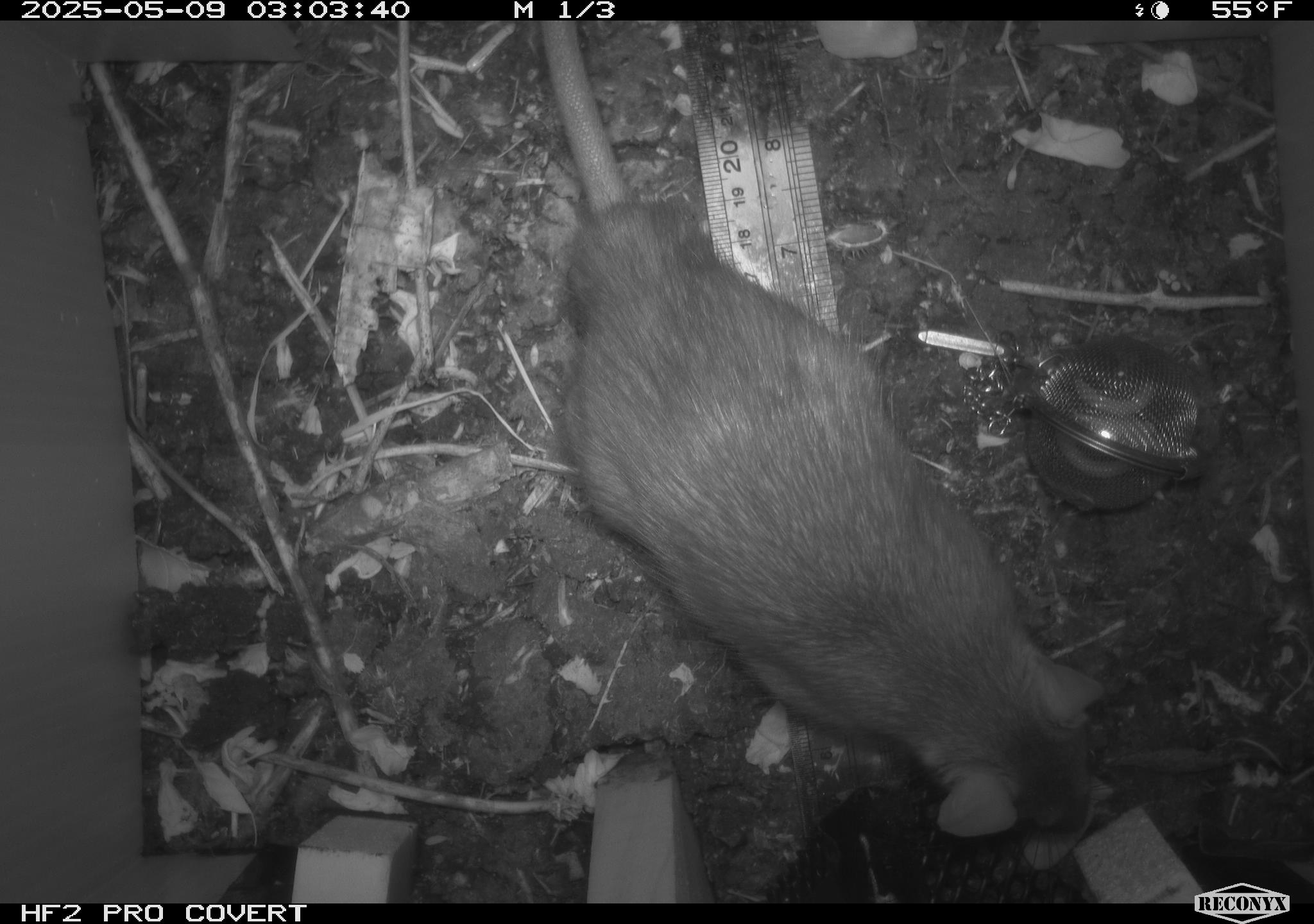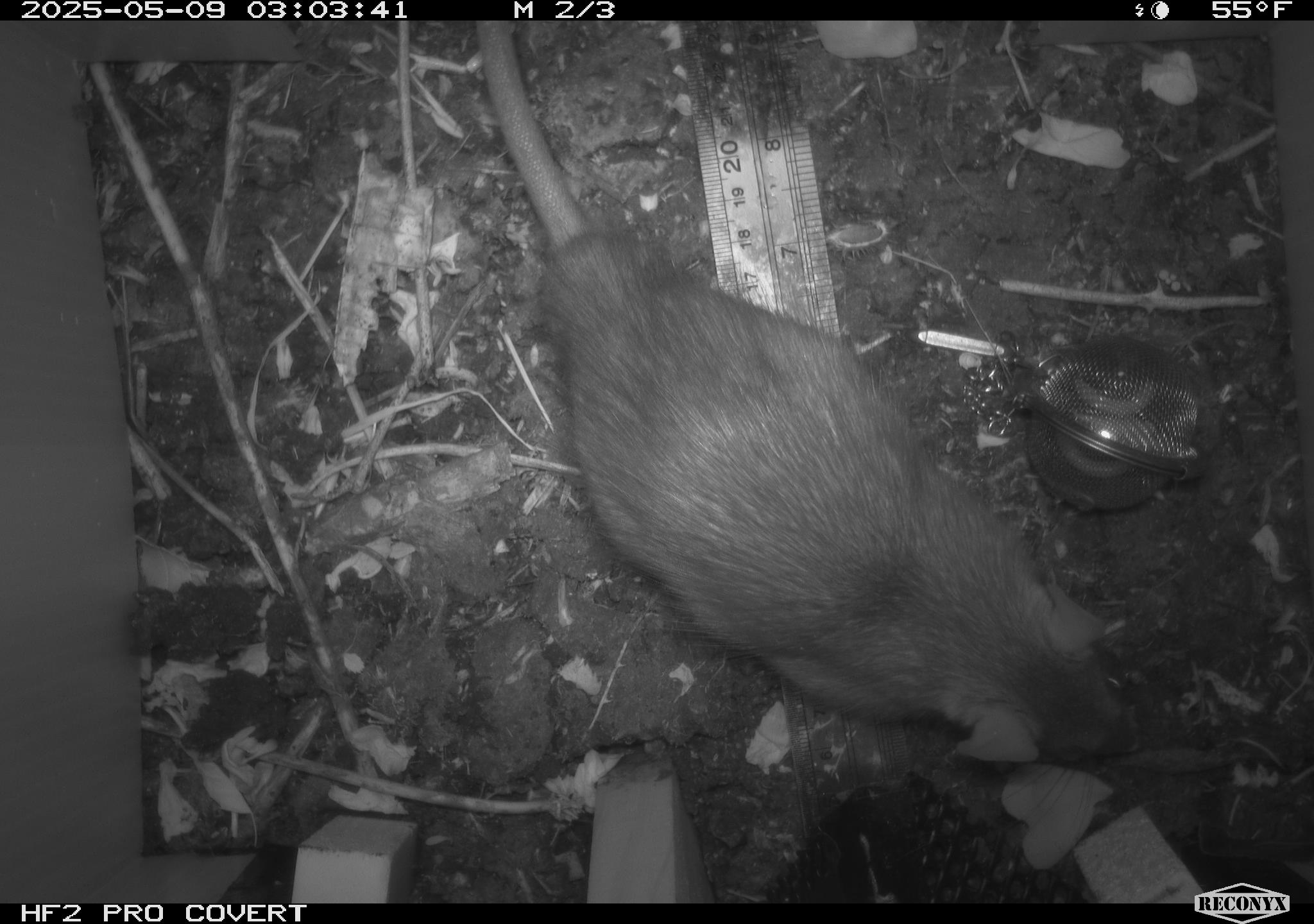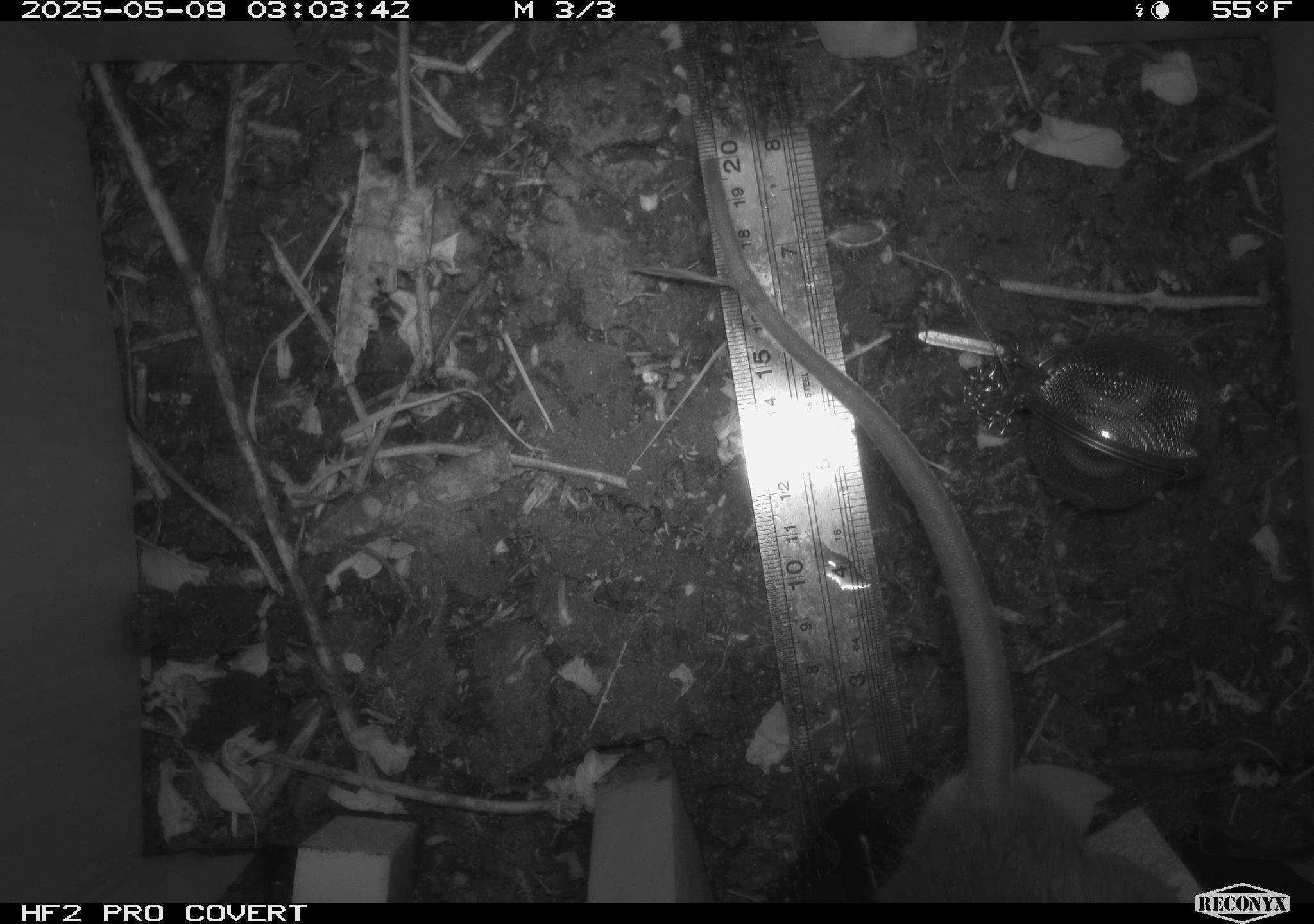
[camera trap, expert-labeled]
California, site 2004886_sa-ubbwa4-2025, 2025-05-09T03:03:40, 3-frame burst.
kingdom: Animalia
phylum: Chordata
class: Mammalia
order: Rodentia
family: Muridae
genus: Rattus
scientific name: Rattus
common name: rat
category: rattus species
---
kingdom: Animalia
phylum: Chordata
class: Mammalia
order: Rodentia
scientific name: Rodentia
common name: rodent